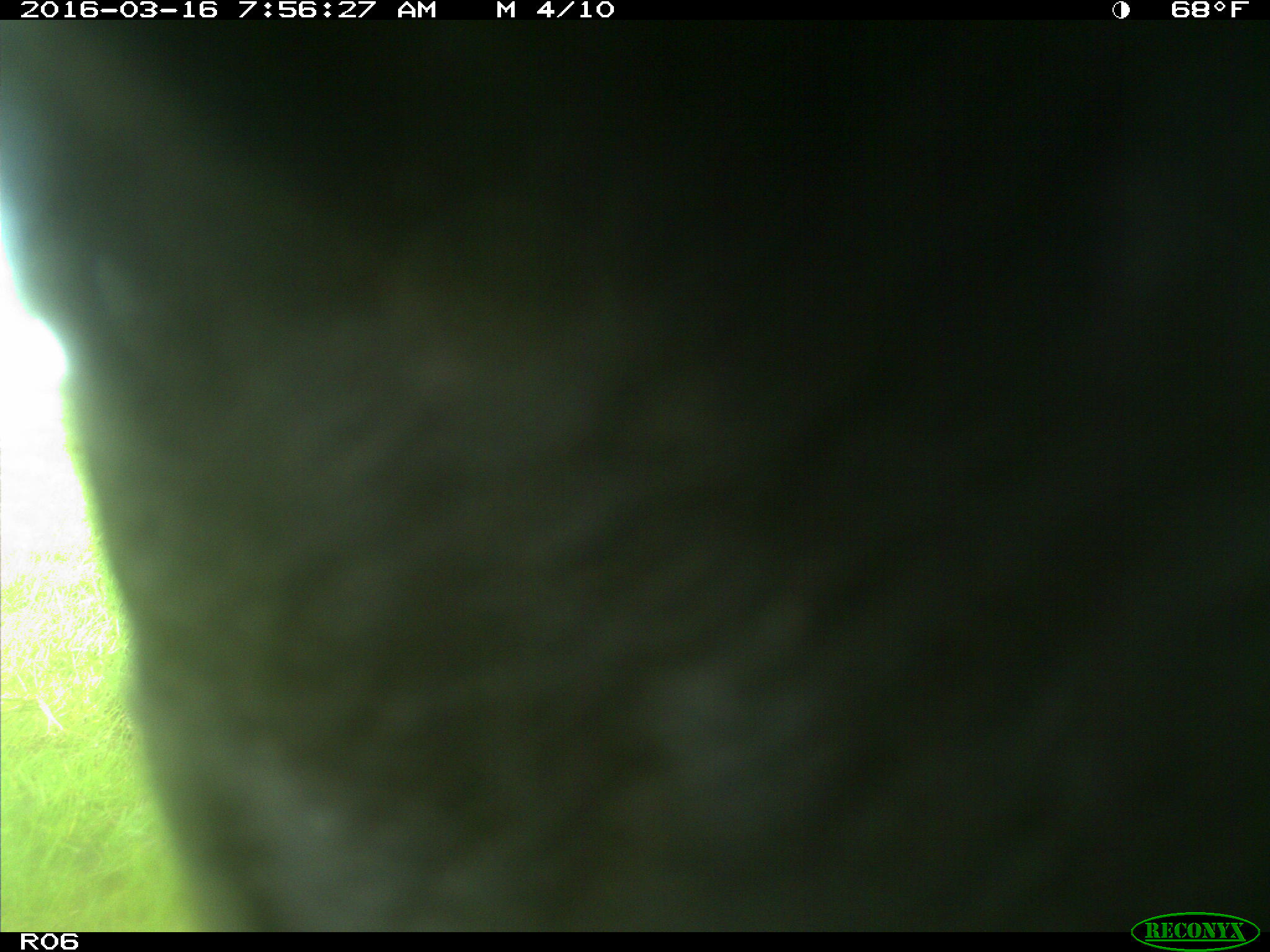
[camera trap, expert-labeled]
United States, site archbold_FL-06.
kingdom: Animalia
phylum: Chordata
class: Mammalia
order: Artiodactyla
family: Bovidae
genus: Bos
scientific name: Bos taurus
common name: domestic cow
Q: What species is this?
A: Bos taurus (domestic cow).